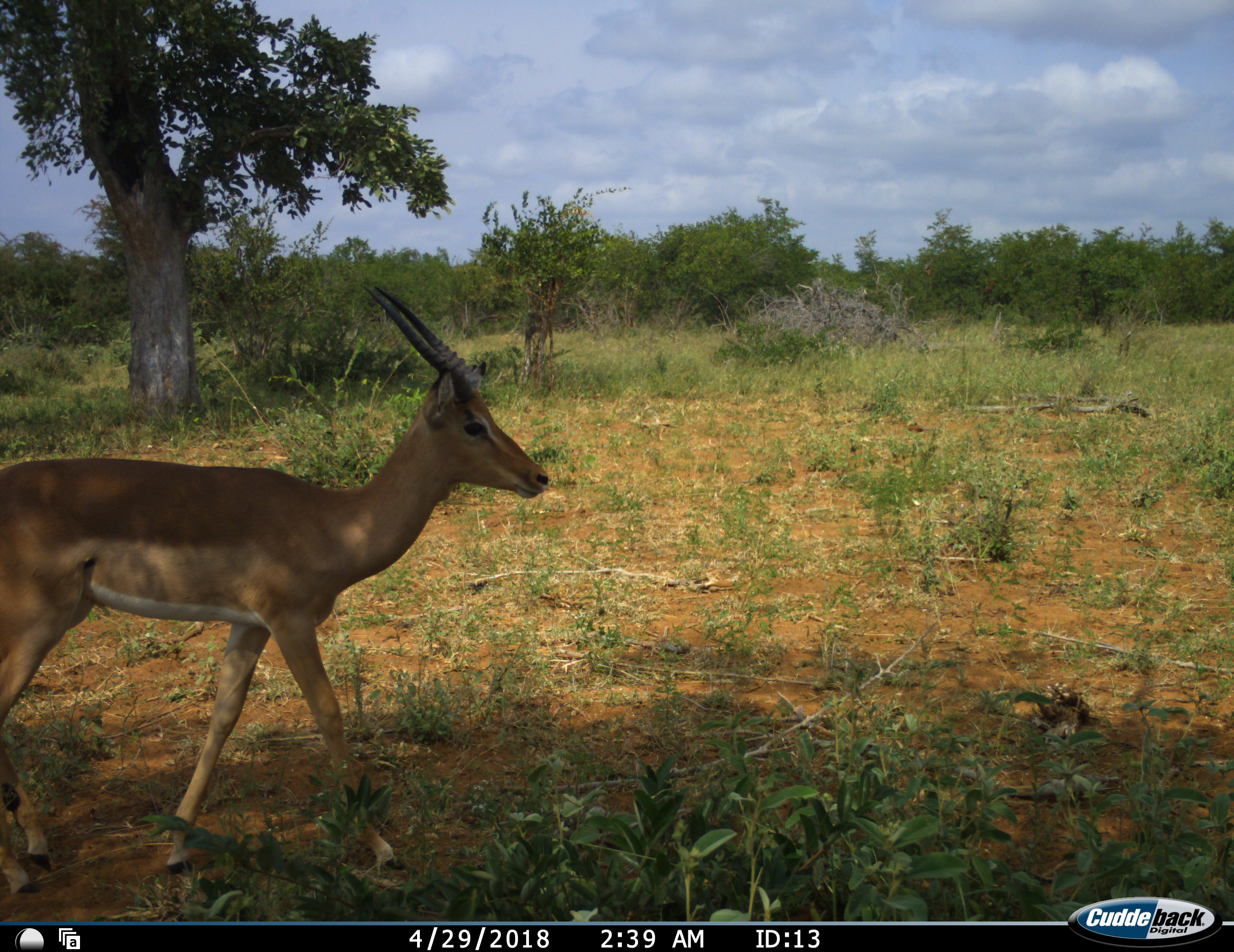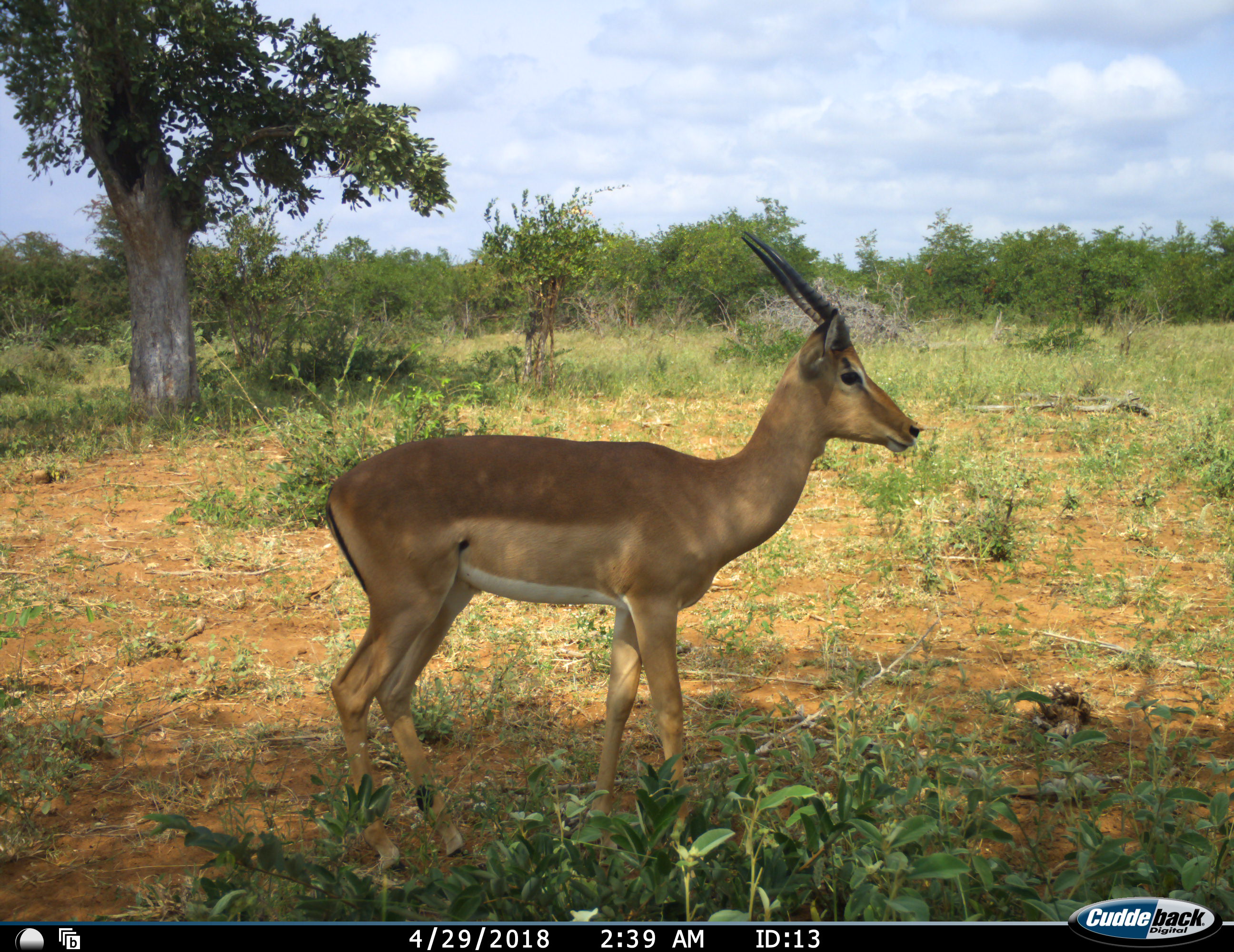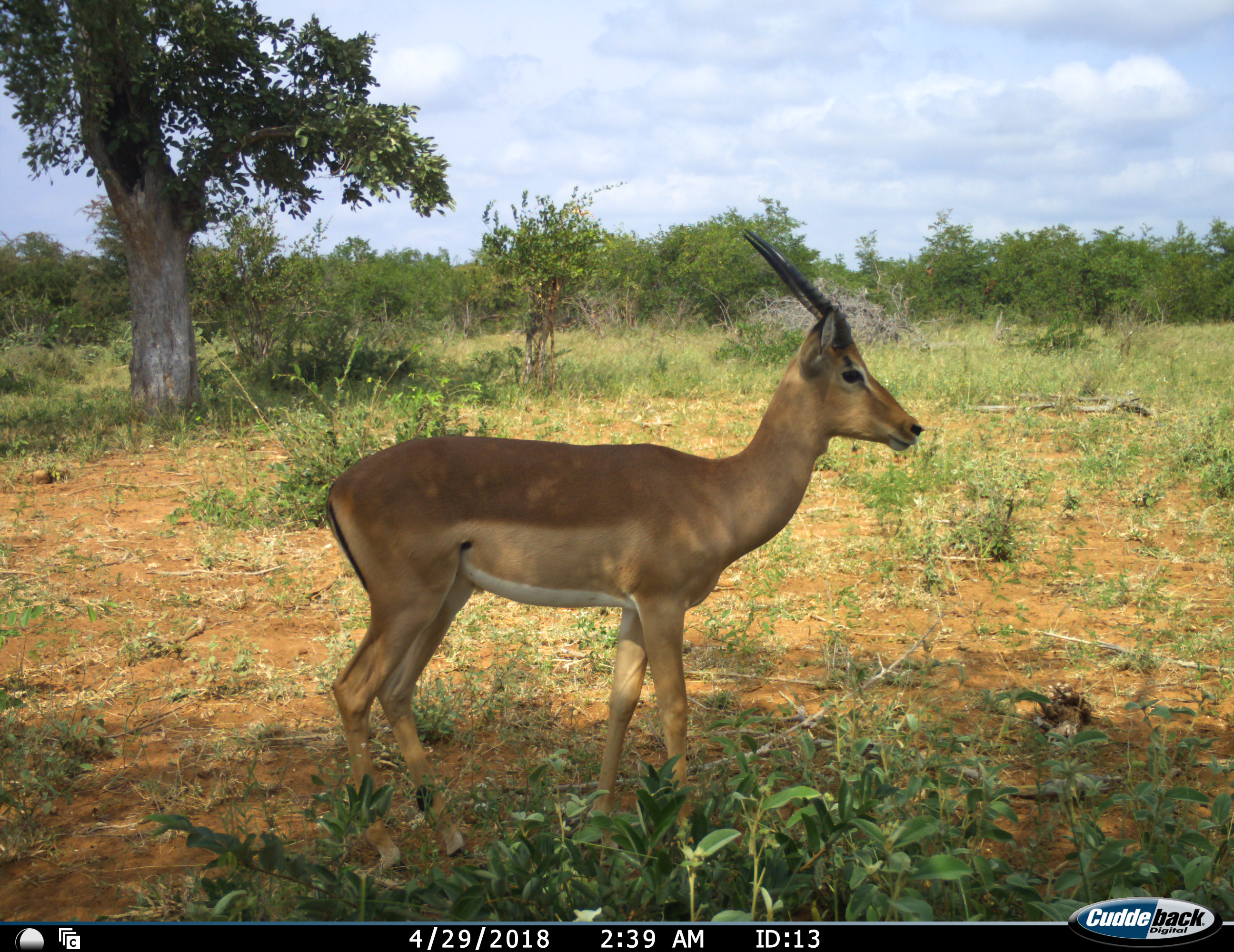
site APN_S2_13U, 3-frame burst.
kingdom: Animalia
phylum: Chordata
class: Mammalia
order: Artiodactyla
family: Bovidae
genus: Aepyceros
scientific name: Aepyceros melampus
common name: impala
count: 1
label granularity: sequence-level